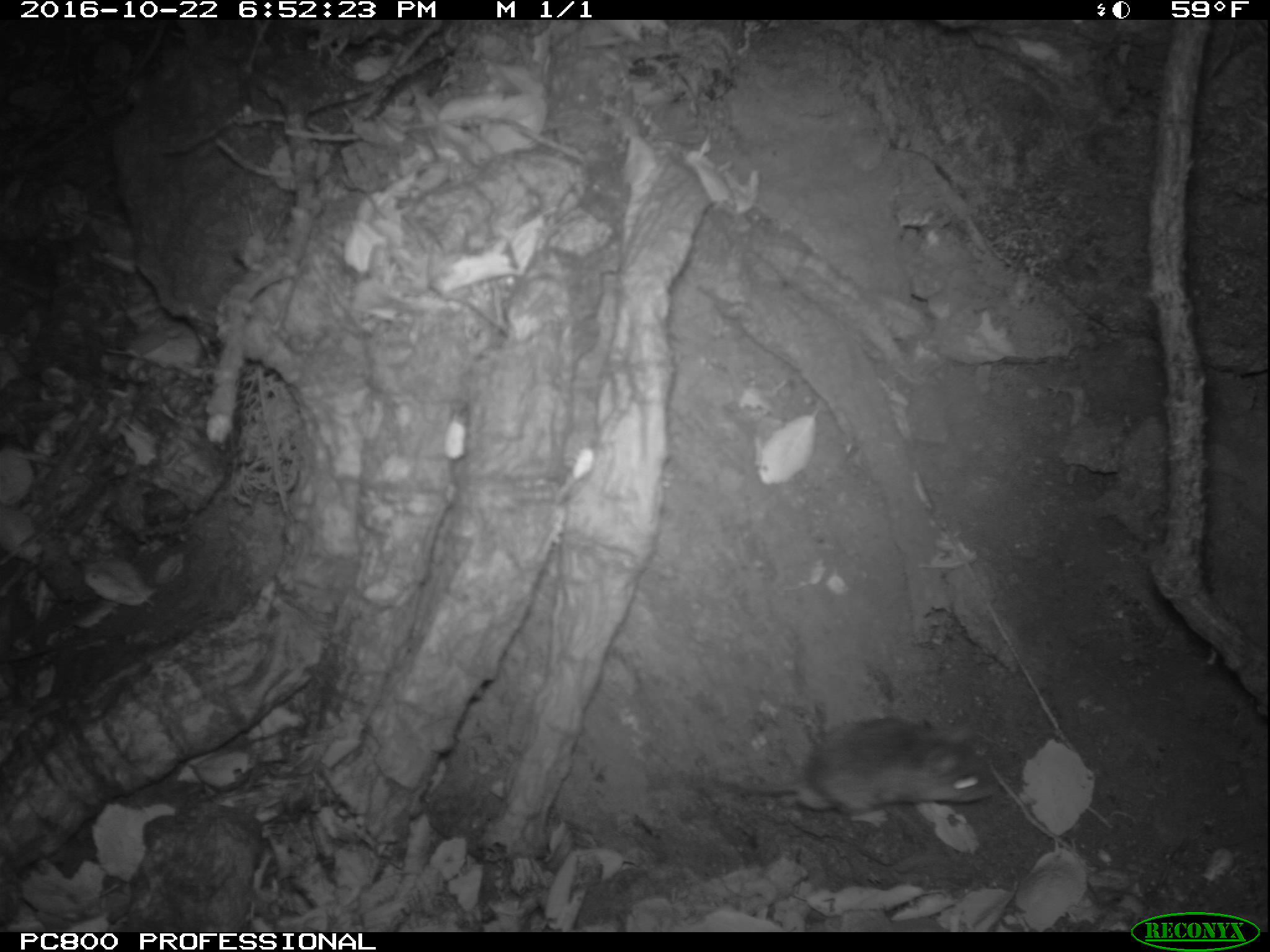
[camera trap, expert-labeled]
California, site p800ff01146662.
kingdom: Animalia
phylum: Chordata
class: Mammalia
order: Rodentia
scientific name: Rodentia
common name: rodent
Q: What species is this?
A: Rodent (Rodentia).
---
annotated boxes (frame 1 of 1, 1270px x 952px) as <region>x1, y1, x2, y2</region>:
rodent: <region>716, 718, 995, 826</region>